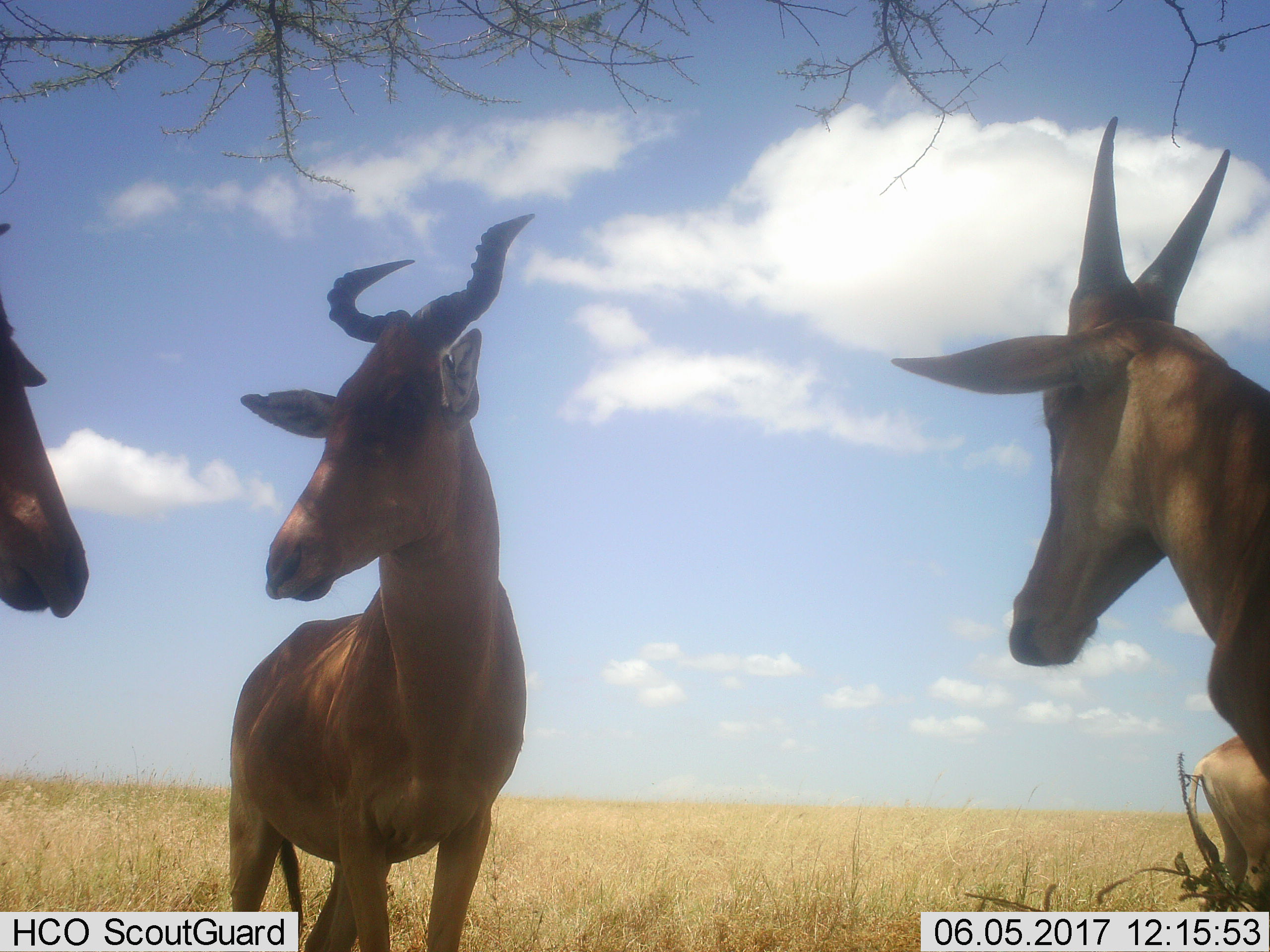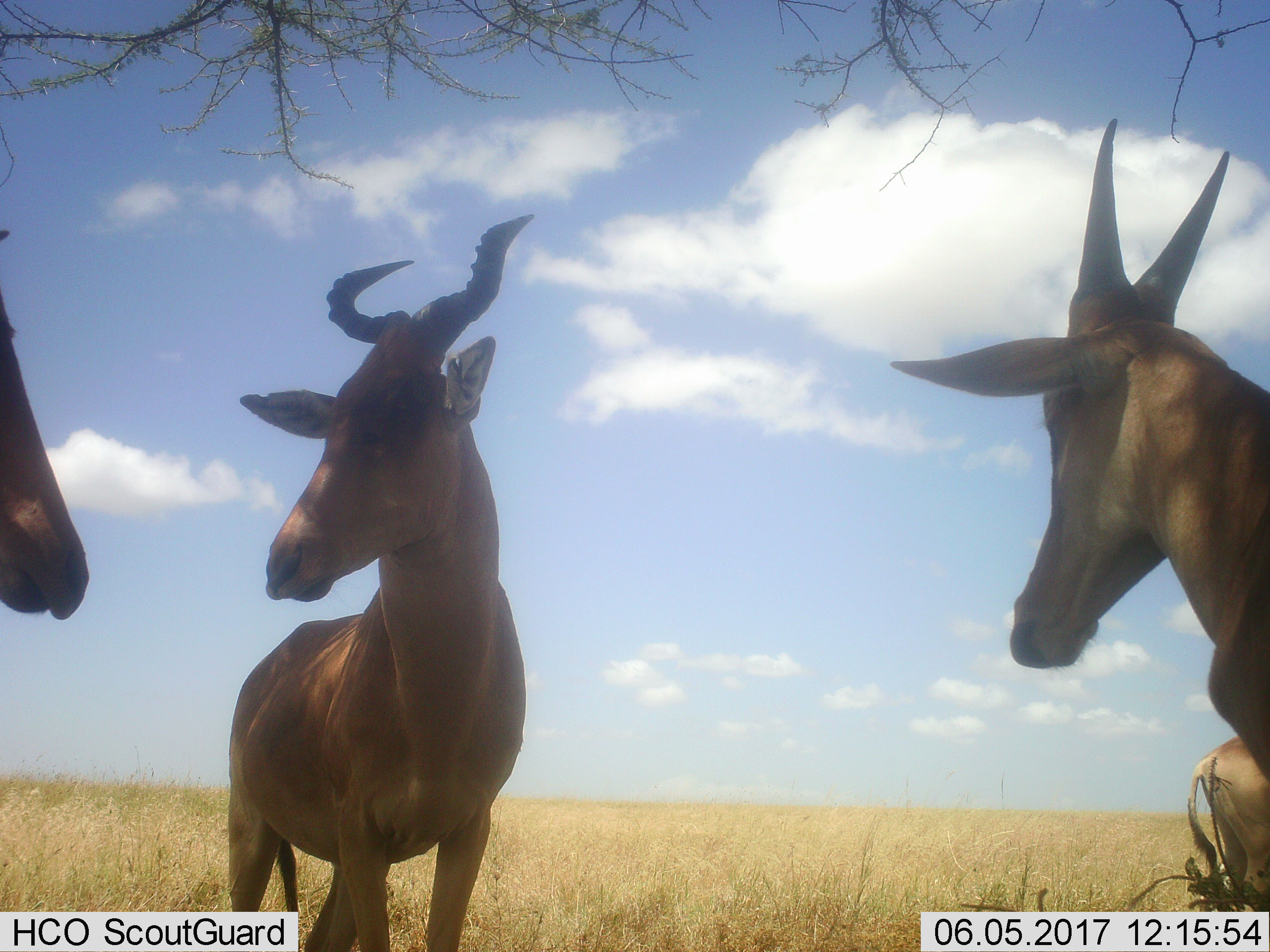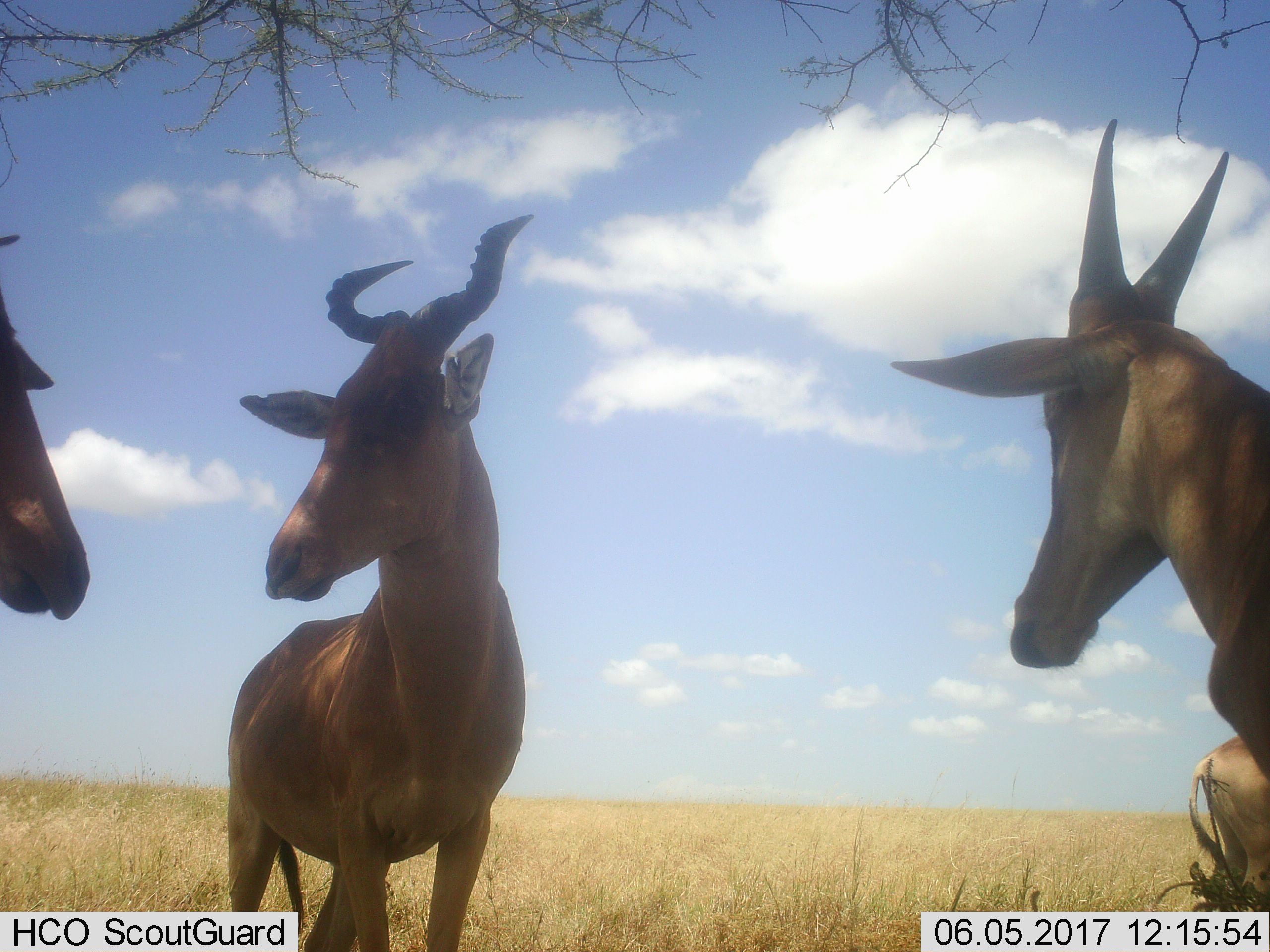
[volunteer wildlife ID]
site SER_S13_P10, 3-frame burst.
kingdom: Animalia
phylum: Chordata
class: Mammalia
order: Artiodactyla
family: Bovidae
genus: Alcelaphus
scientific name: Alcelaphus buselaphus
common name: hartebeest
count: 4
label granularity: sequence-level